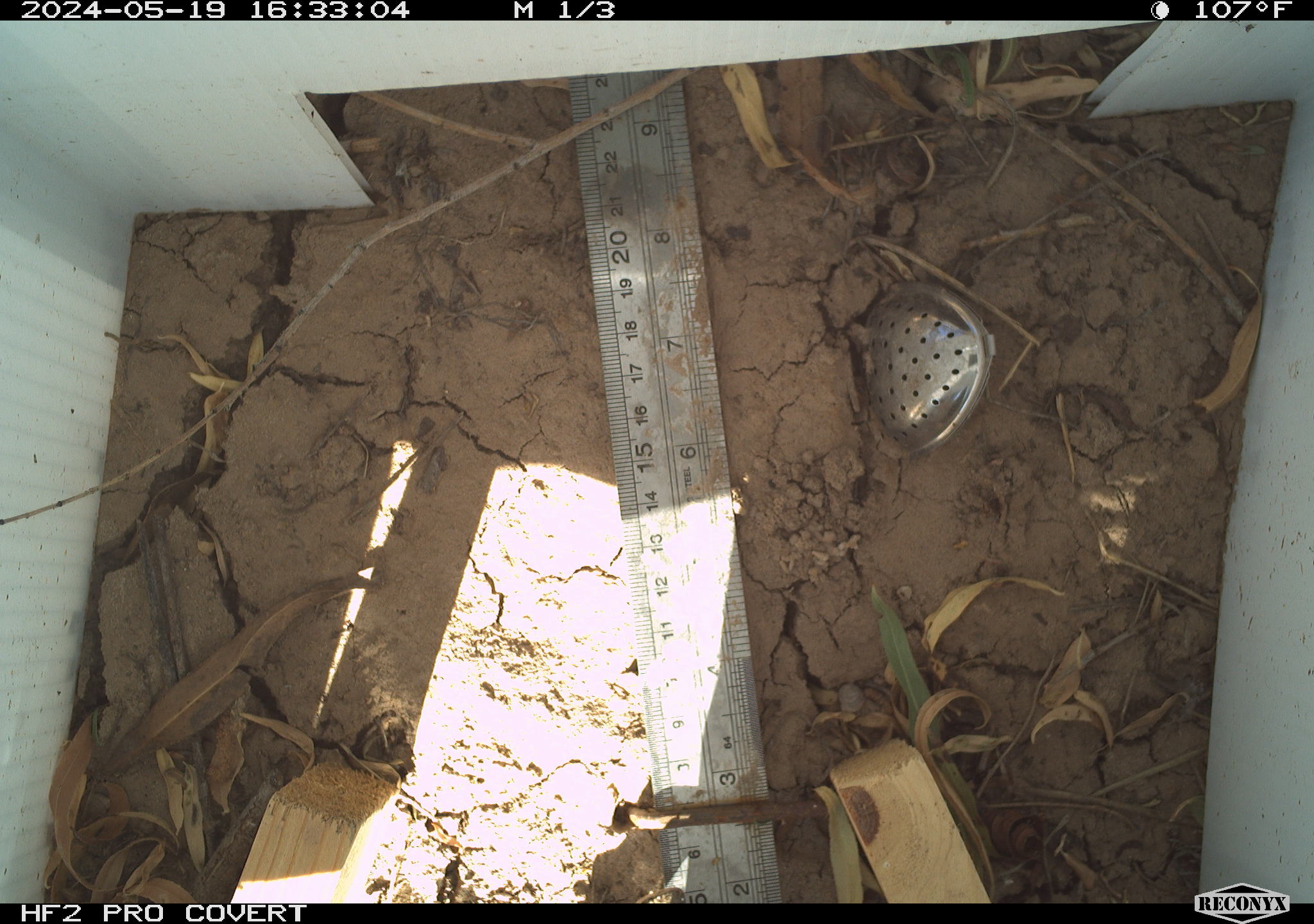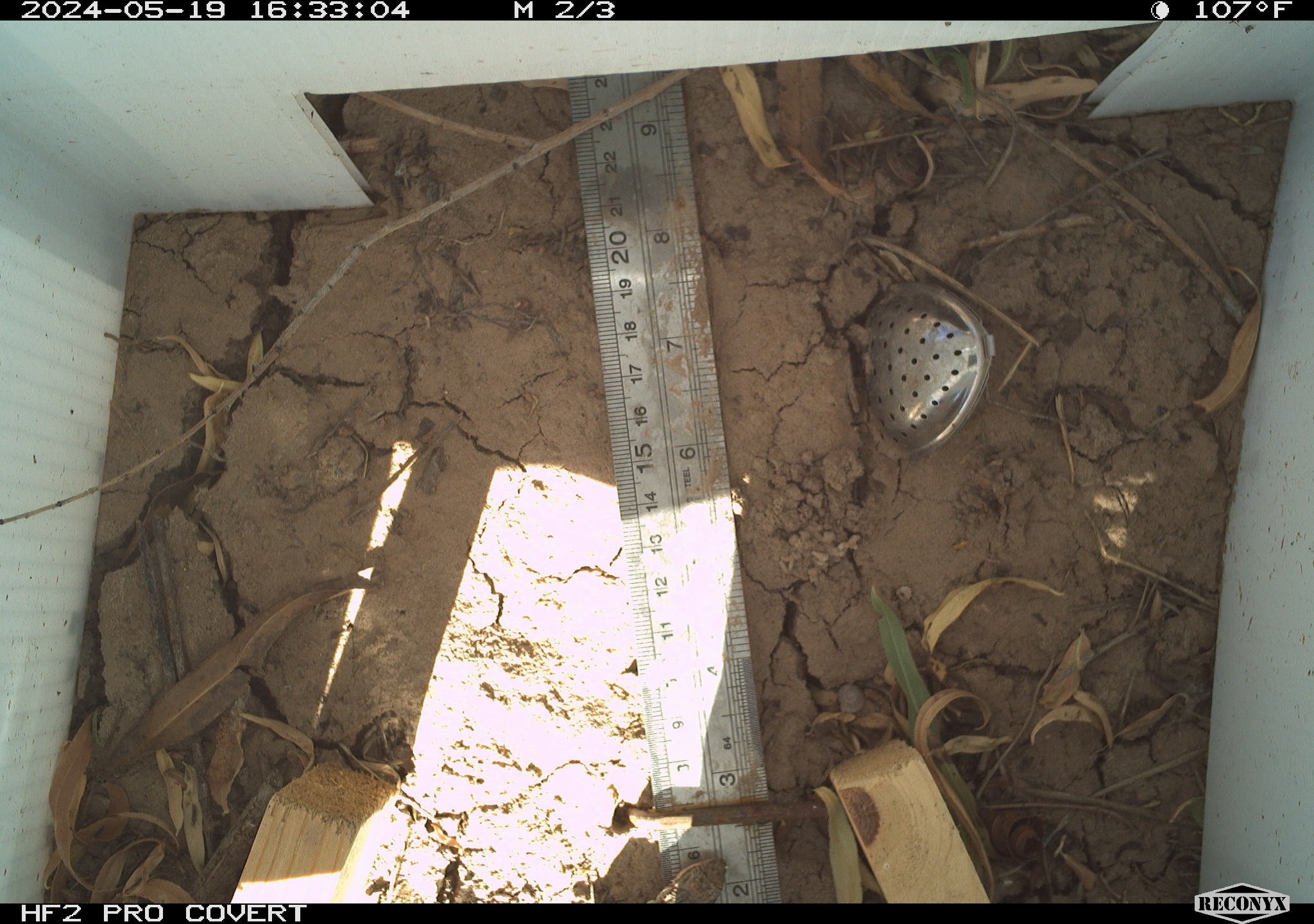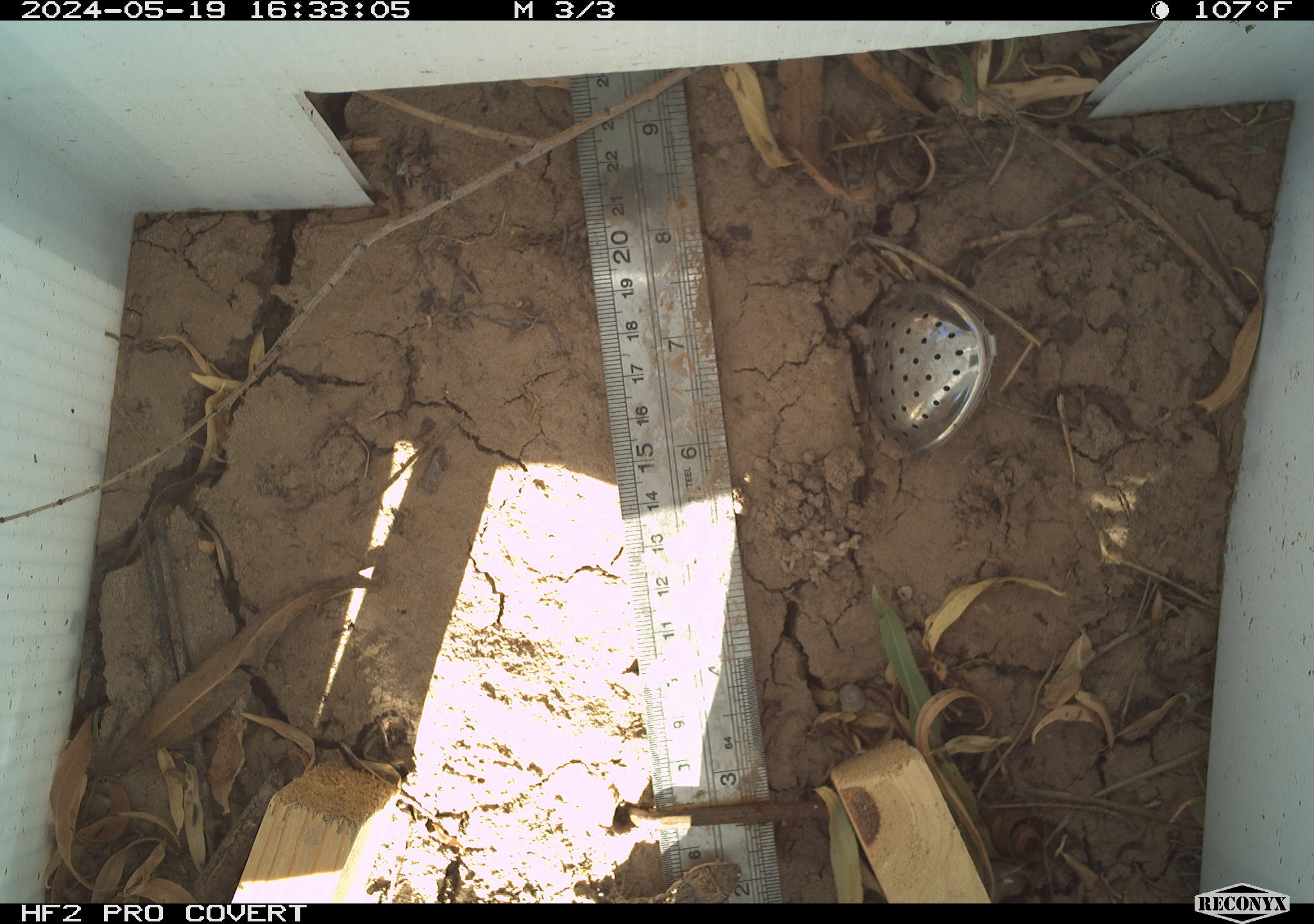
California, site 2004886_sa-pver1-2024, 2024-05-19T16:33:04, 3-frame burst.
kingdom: Animalia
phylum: Chordata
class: Reptilia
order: Squamata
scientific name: Squamata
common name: lizards and snakes